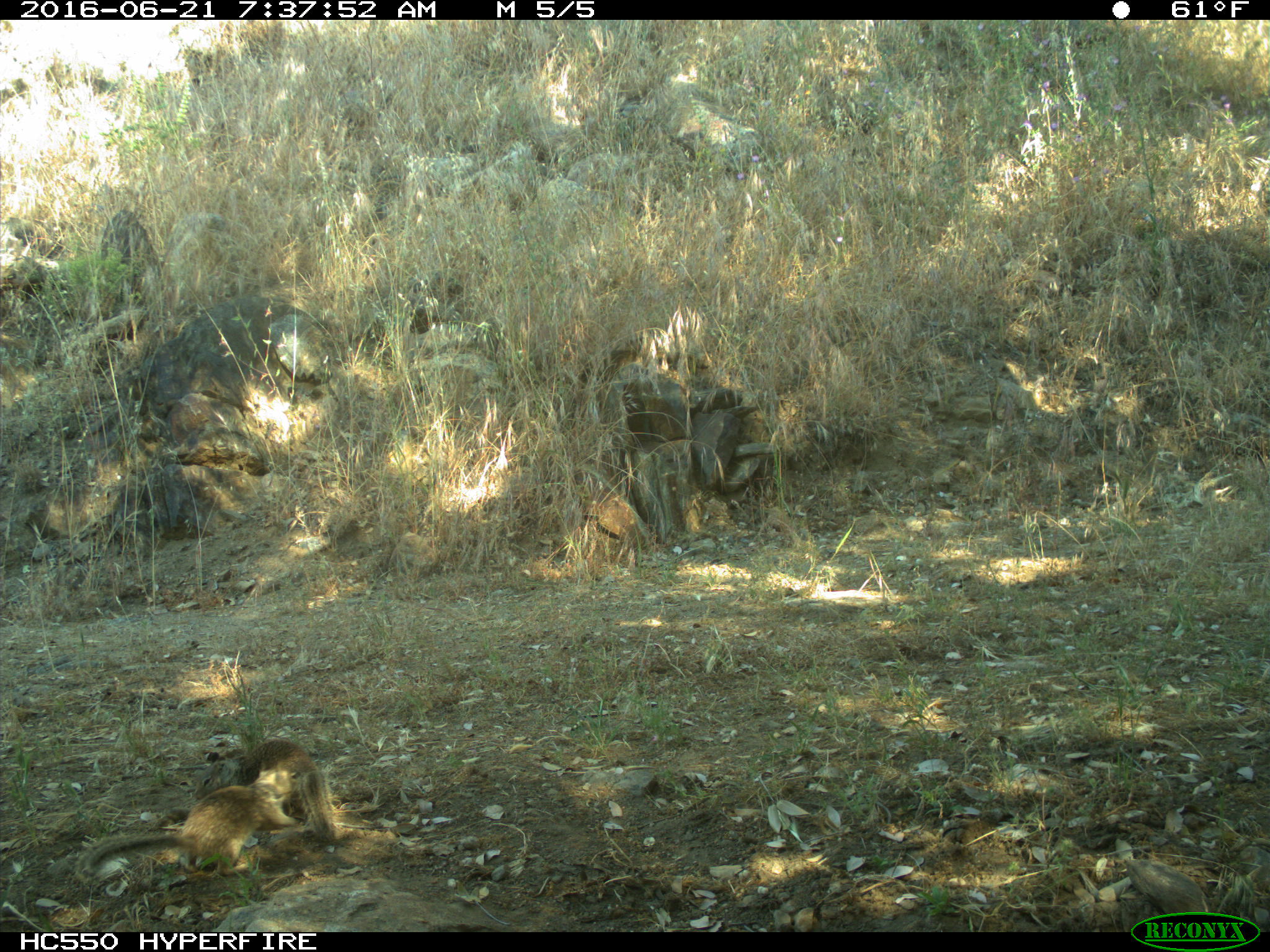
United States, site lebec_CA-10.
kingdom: Animalia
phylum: Chordata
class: Mammalia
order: Rodentia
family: Sciuridae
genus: Otospermophilus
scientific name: Otospermophilus beecheyi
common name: california ground squirrel